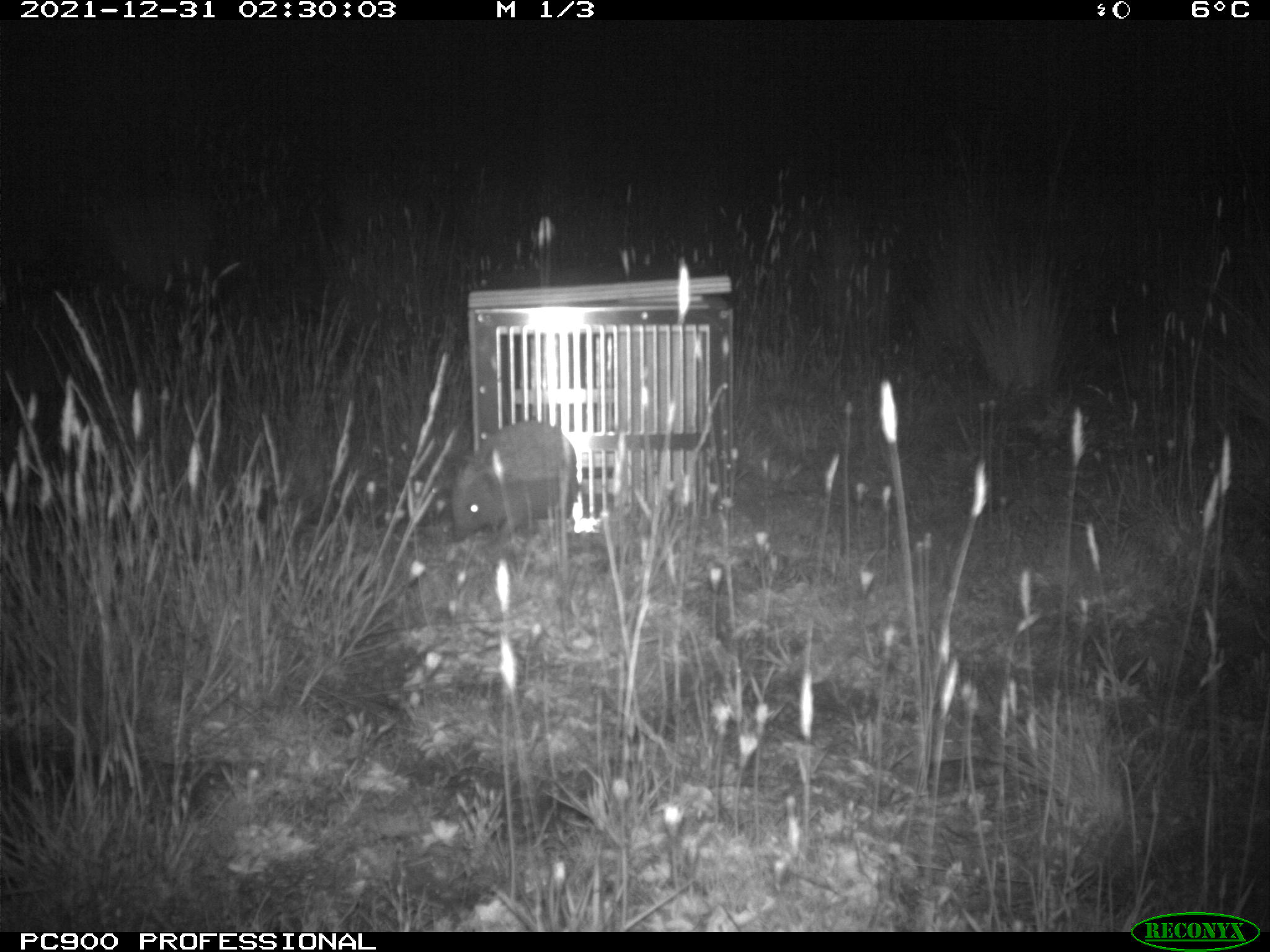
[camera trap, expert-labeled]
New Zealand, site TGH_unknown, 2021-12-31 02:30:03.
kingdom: Animalia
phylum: Chordata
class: Mammalia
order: Eulipotyphla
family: Erinaceidae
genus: Erinaceus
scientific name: Erinaceus europaeus europaeus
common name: european hedgehog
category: hedgehog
Hedgehog (european hedgehog) (Erinaceus europaeus europaeus).